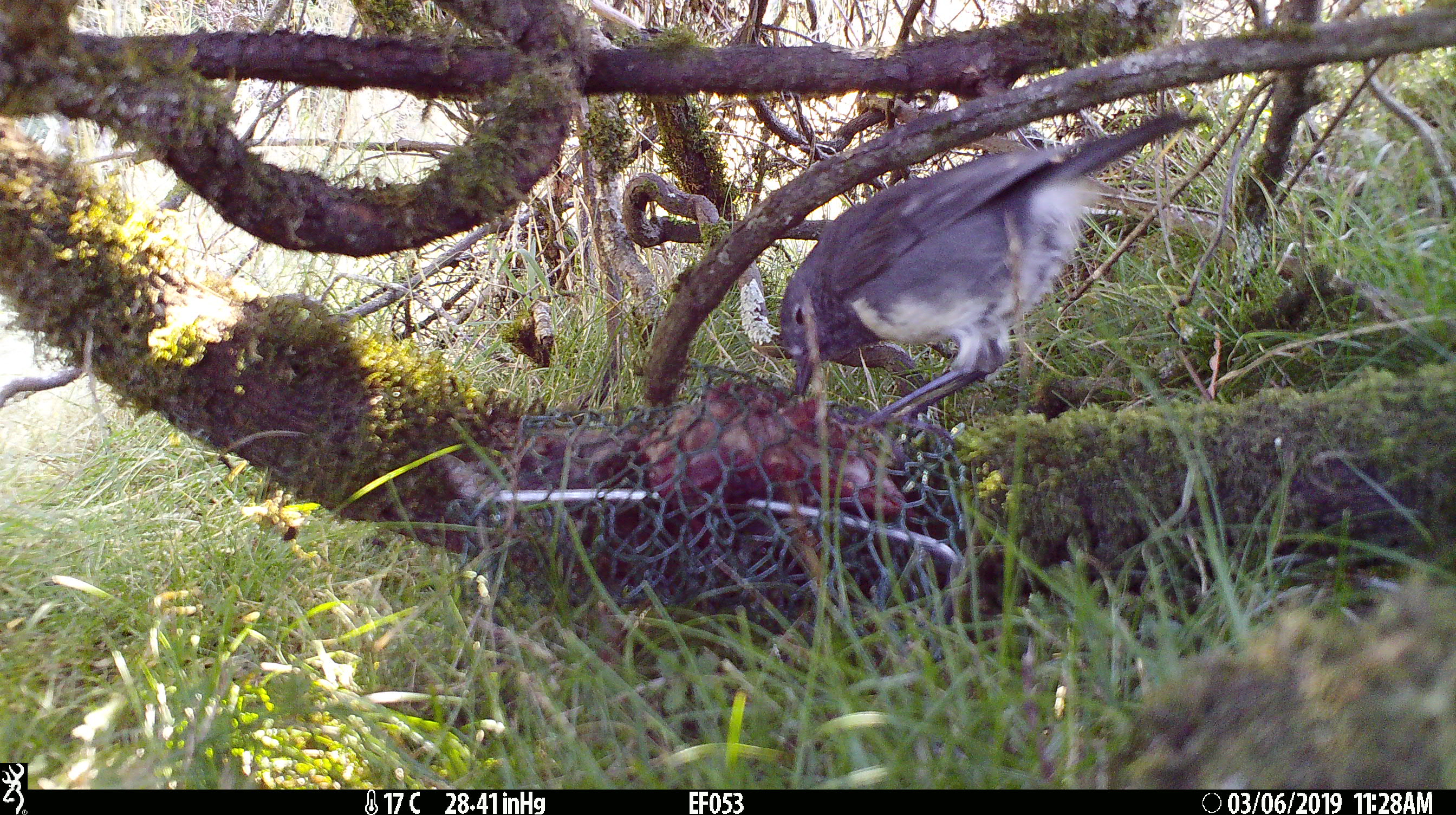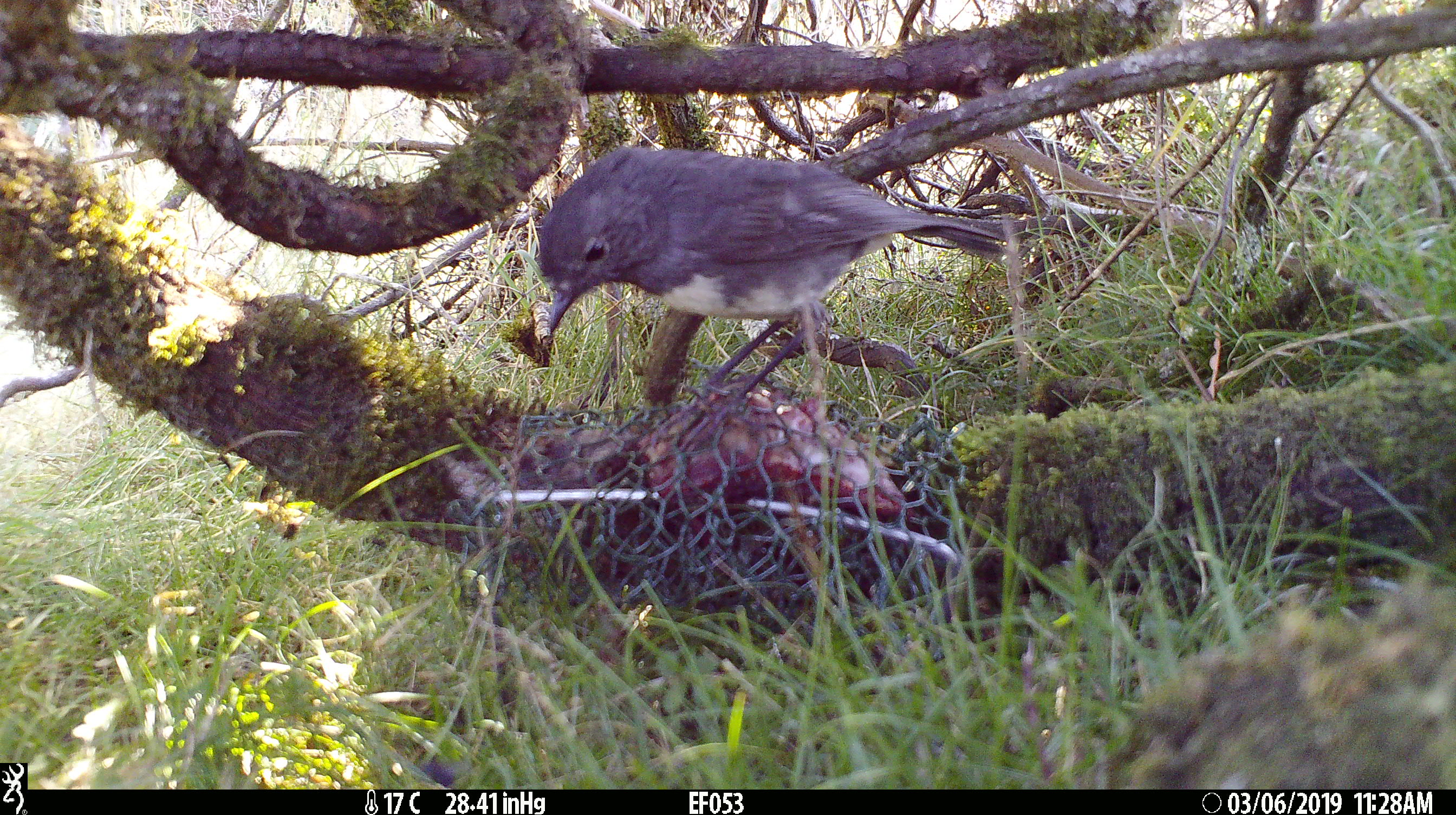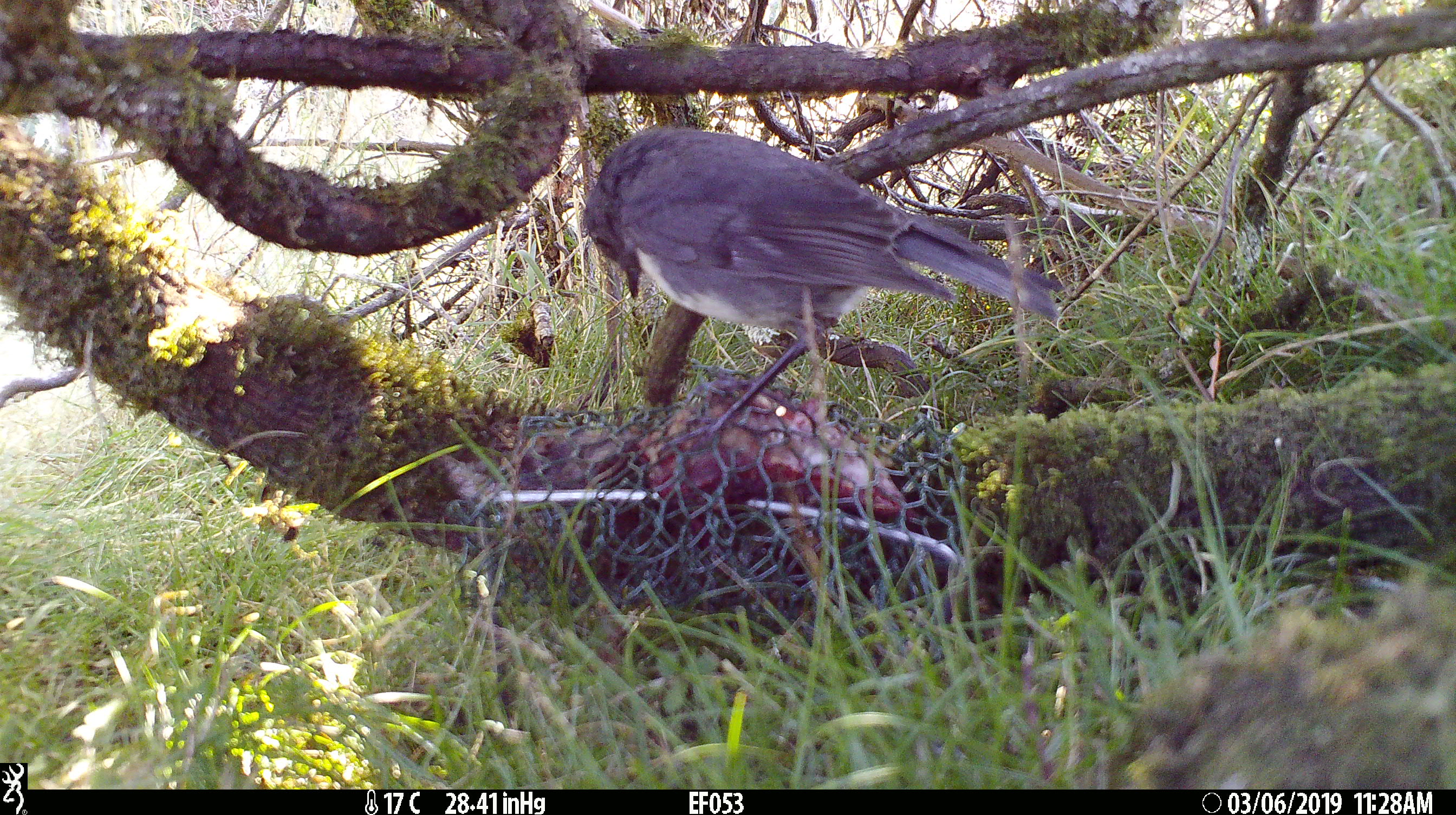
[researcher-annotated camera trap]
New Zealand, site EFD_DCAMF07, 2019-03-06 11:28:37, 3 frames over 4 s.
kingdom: Animalia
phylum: Chordata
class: Aves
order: Passeriformes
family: Petroicidae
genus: Petroica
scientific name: Petroica australis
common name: new zealand robin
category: robin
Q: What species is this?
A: Robin (new zealand robin) (Petroica australis).